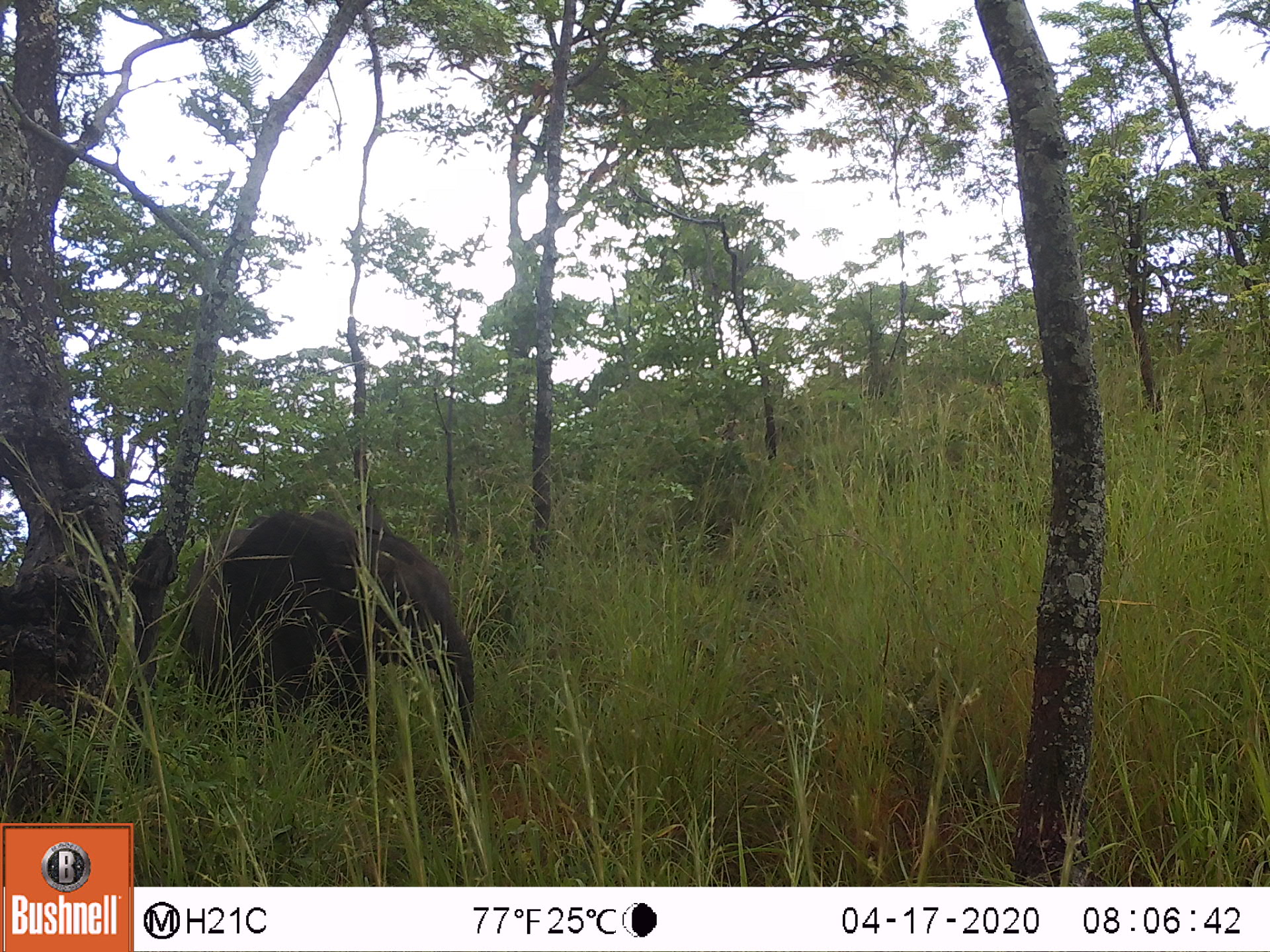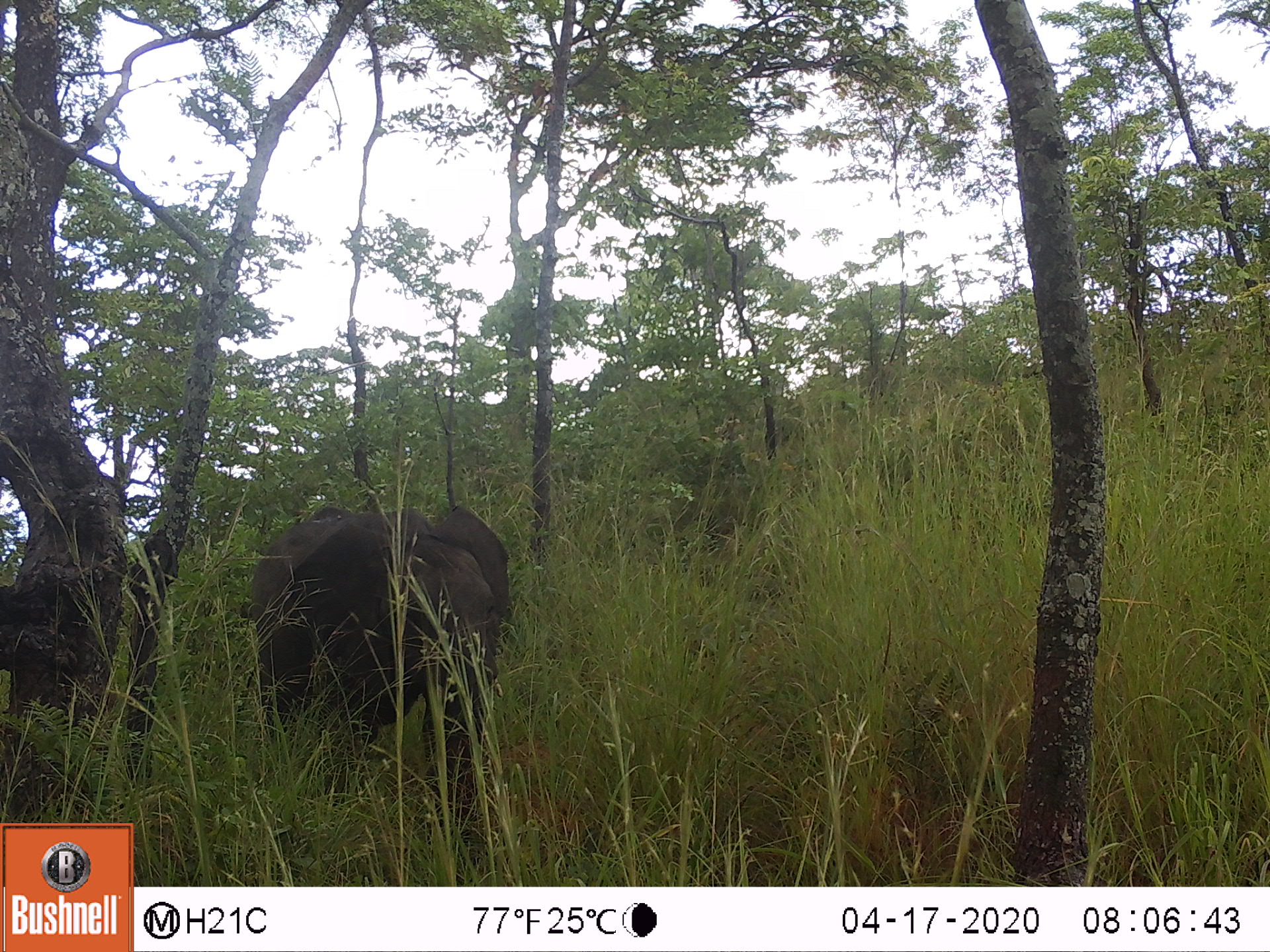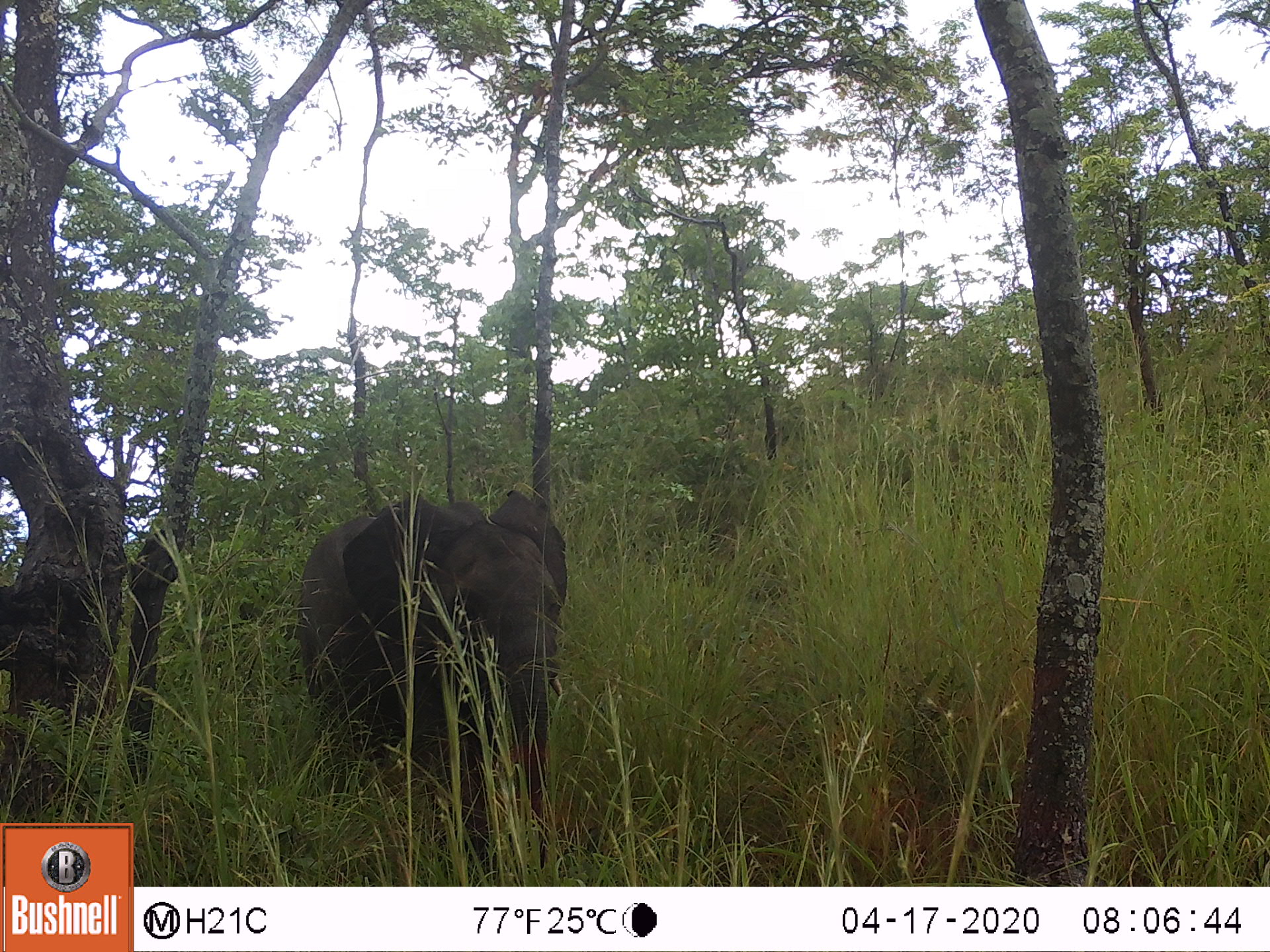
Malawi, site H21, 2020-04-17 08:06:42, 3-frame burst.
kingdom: Animalia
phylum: Chordata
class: Mammalia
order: Proboscidea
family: Elephantidae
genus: Loxodonta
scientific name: Loxodonta africana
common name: african savanna elephant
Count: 1.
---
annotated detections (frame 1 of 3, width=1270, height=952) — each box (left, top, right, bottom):
african savanna elephant: (184, 508, 480, 772)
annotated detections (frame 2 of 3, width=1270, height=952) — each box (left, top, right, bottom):
african savanna elephant: (251, 493, 516, 816)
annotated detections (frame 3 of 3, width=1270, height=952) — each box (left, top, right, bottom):
african savanna elephant: (295, 488, 575, 826)